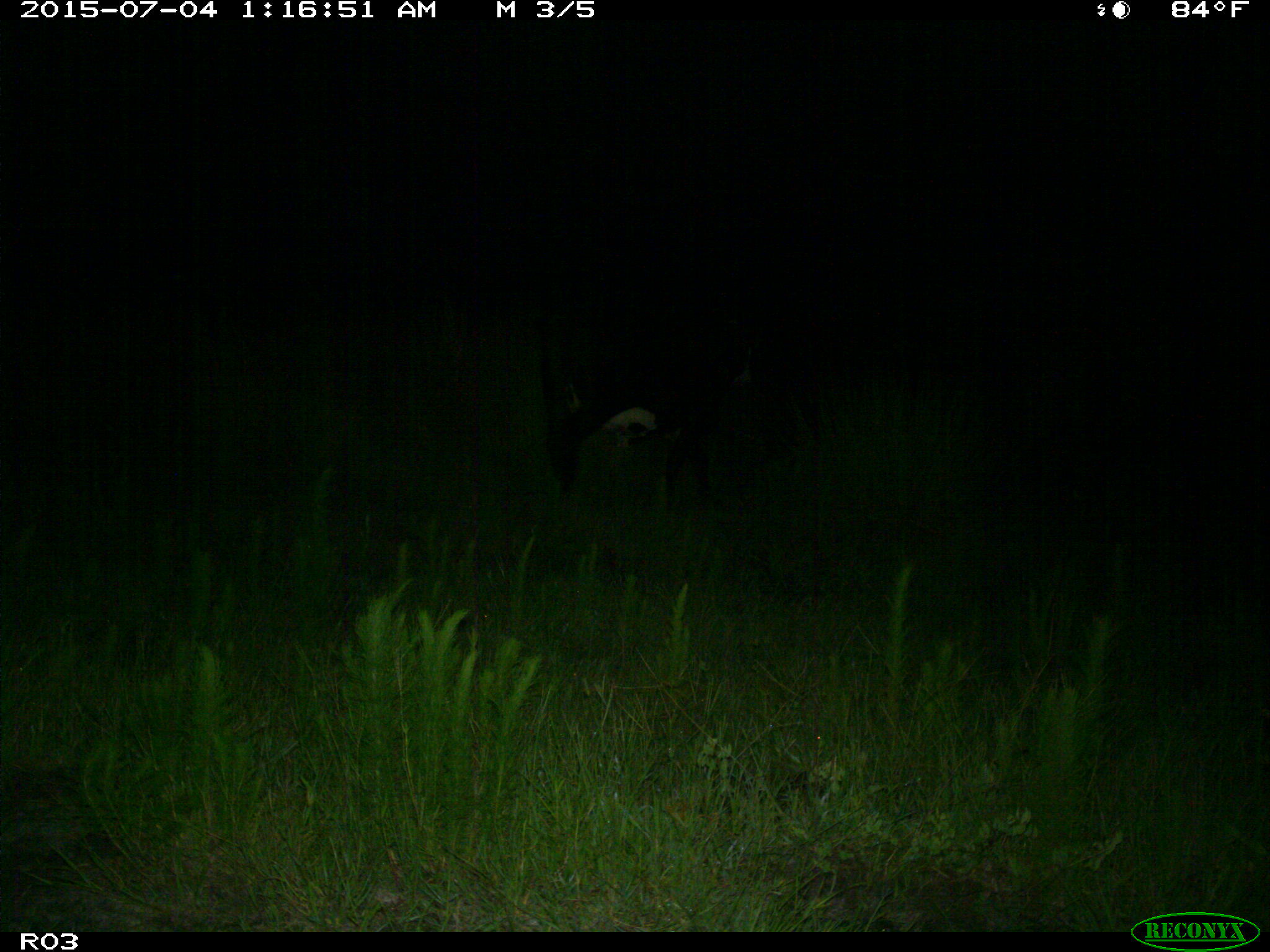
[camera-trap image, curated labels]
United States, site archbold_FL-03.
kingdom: Animalia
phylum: Chordata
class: Mammalia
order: Artiodactyla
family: Bovidae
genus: Bos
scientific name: Bos taurus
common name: domestic cow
Bos taurus (domestic cow).